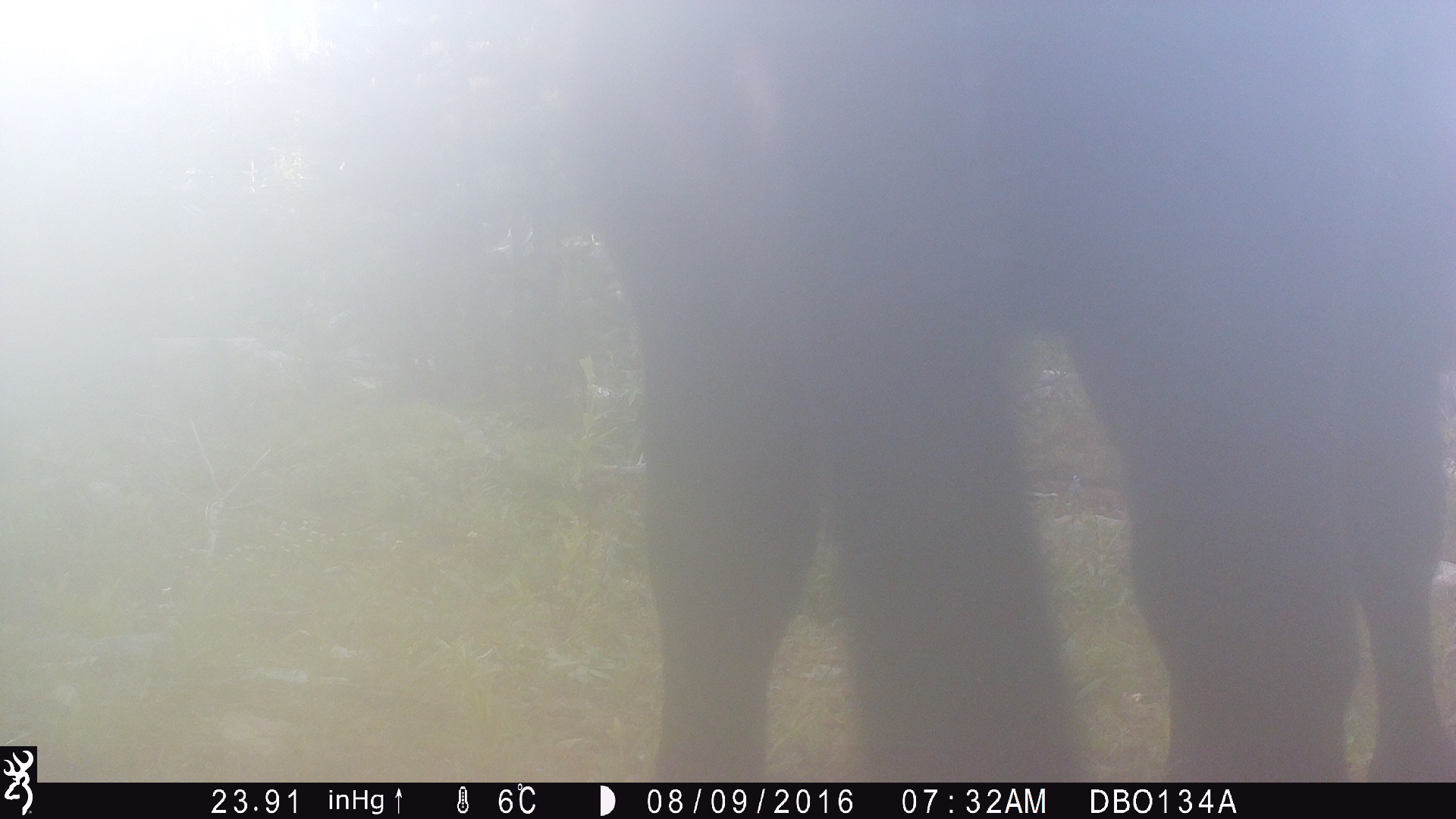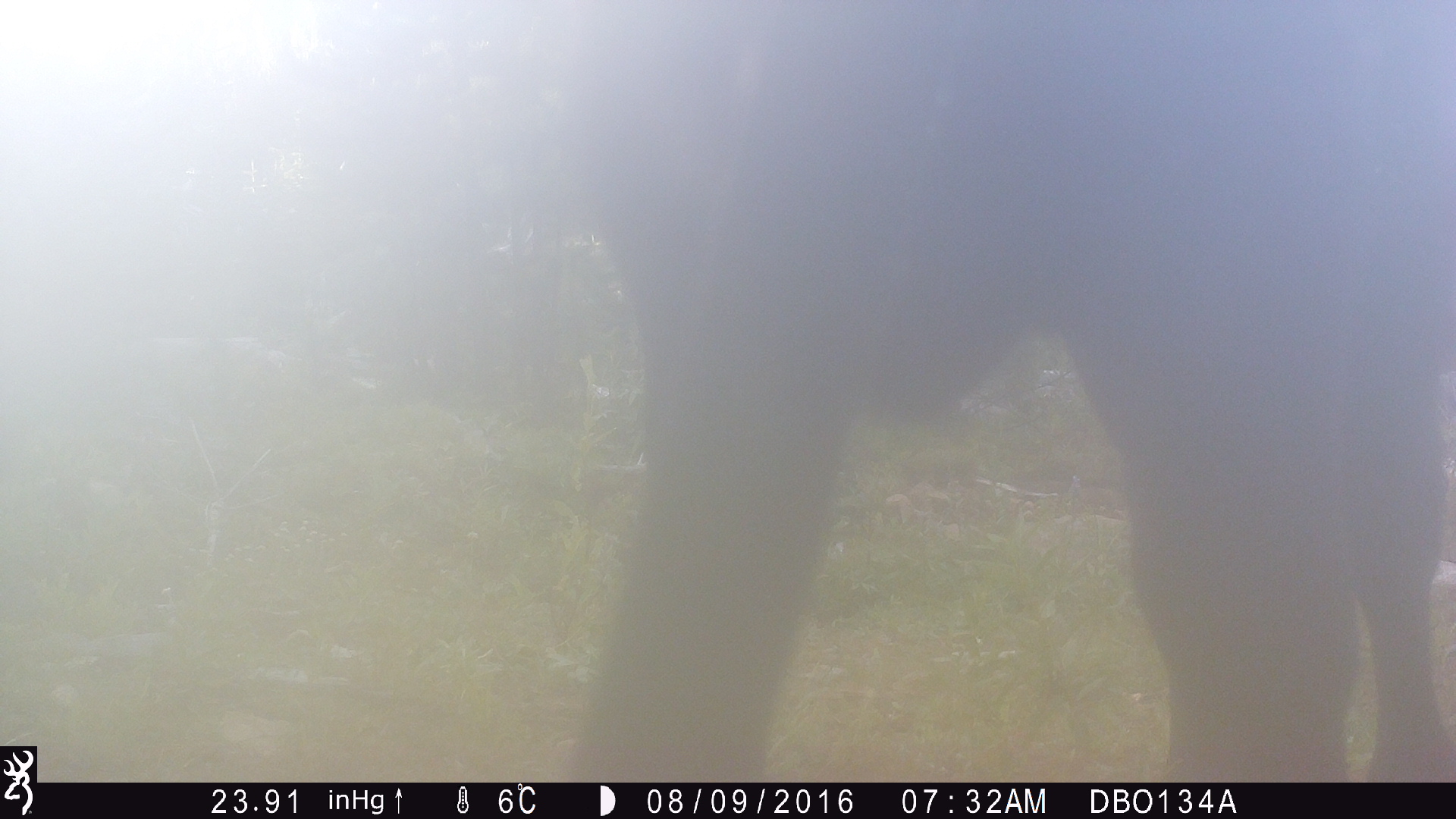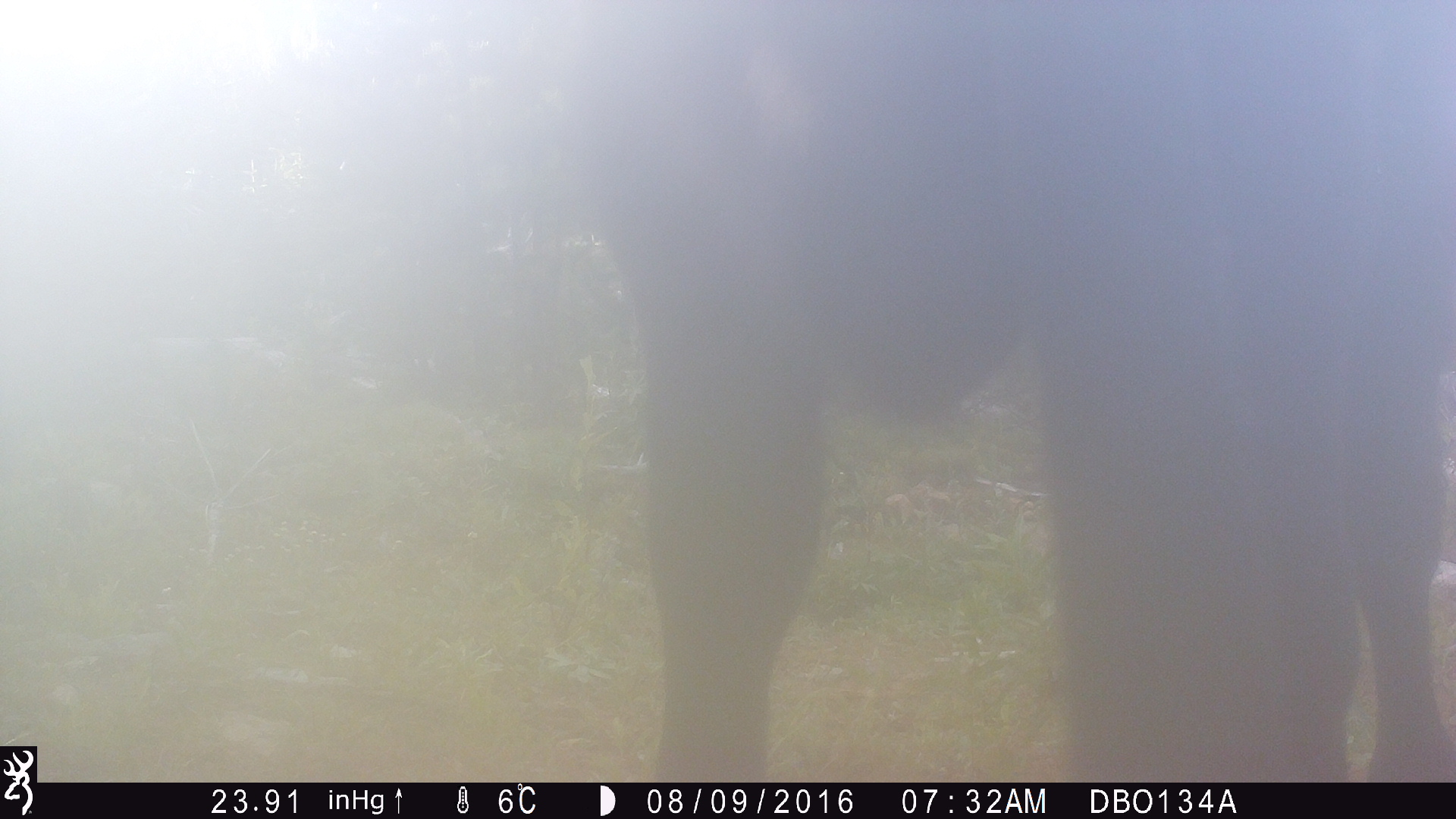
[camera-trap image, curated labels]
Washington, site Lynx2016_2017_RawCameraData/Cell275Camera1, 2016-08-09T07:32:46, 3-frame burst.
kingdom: Animalia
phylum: Chordata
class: Mammalia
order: Artiodactyla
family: Bovidae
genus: Bos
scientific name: Bos taurus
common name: domestic cattle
Domestic cattle (Bos taurus). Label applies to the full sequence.